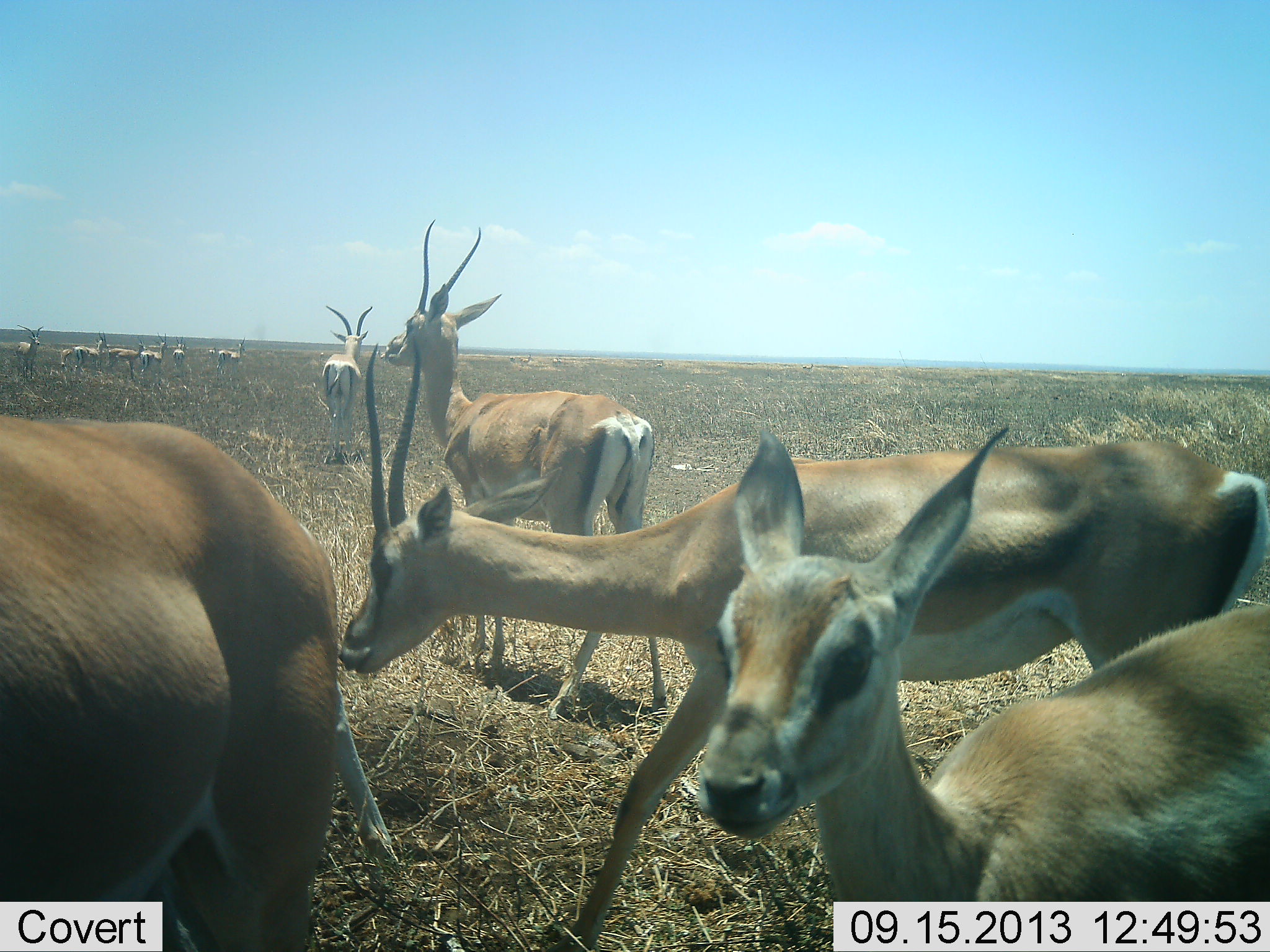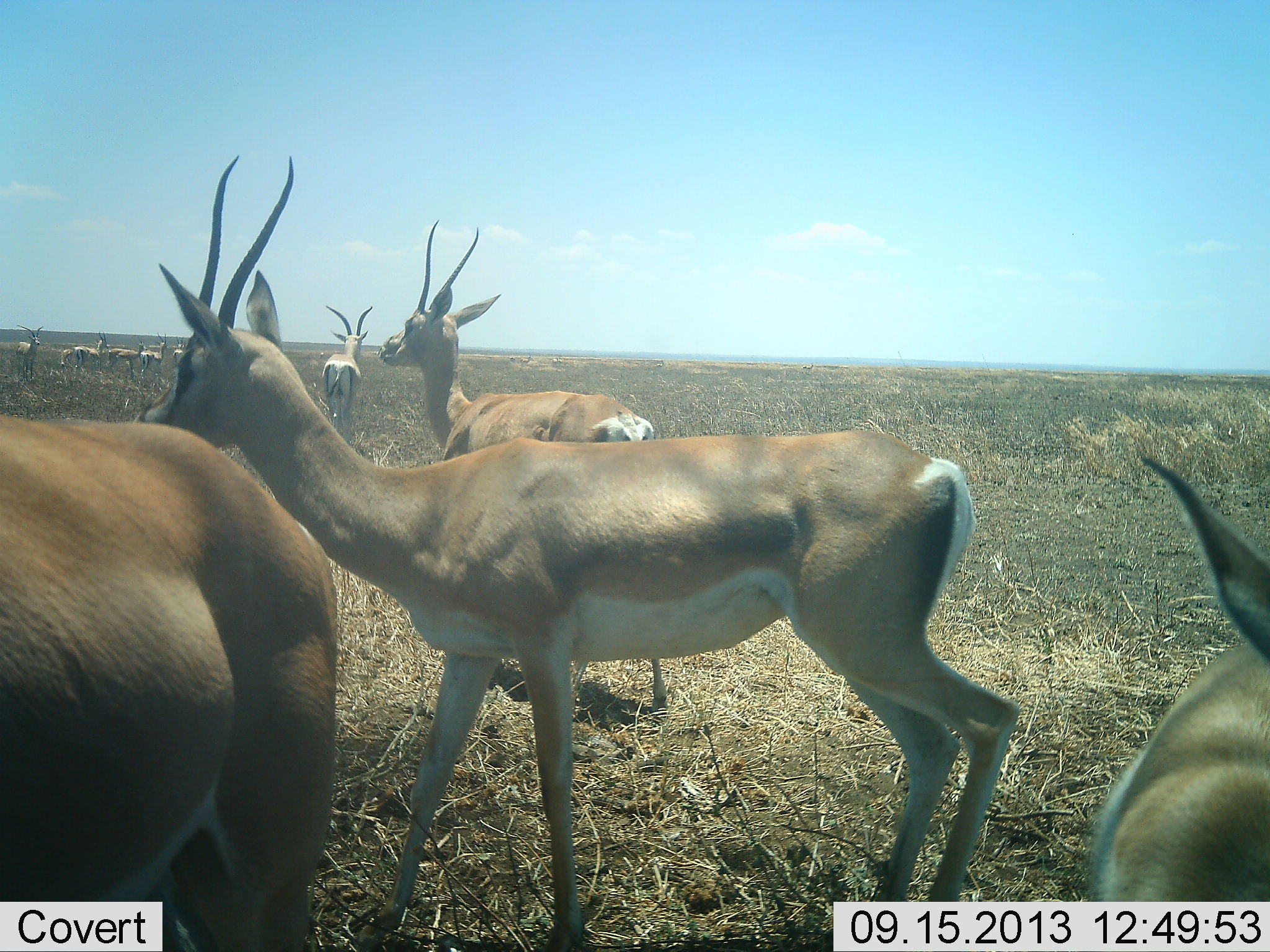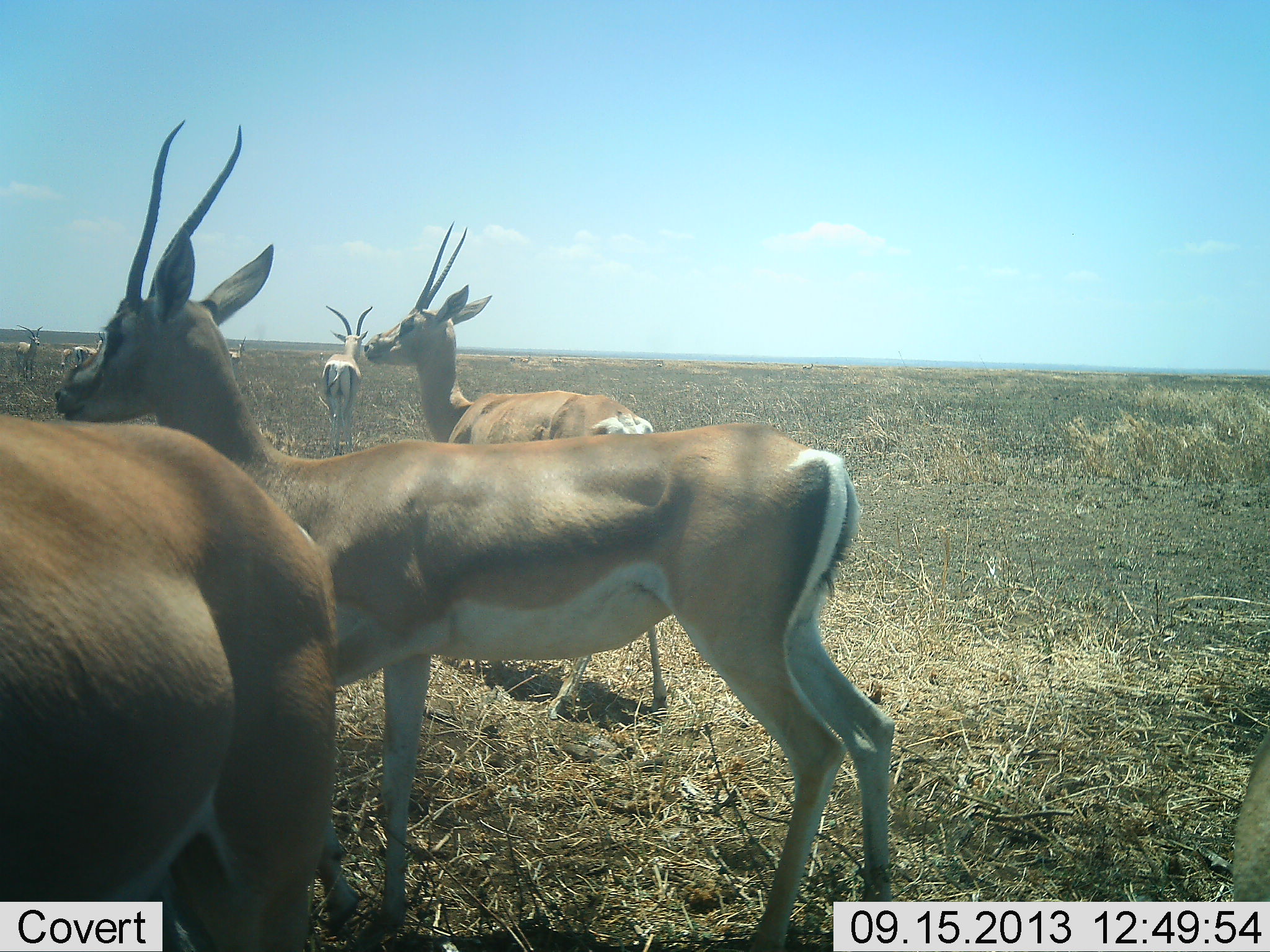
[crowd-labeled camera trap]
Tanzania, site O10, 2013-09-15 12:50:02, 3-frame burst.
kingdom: Animalia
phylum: Chordata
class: Mammalia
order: Artiodactyla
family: Bovidae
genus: Nanger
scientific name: Nanger granti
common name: grant's gazelle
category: gazellegrants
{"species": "gazellegrants (grant's gazelle) (Nanger granti)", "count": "11-50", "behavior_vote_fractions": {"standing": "94%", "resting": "12%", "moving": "82%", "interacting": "6%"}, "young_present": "6%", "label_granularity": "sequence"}